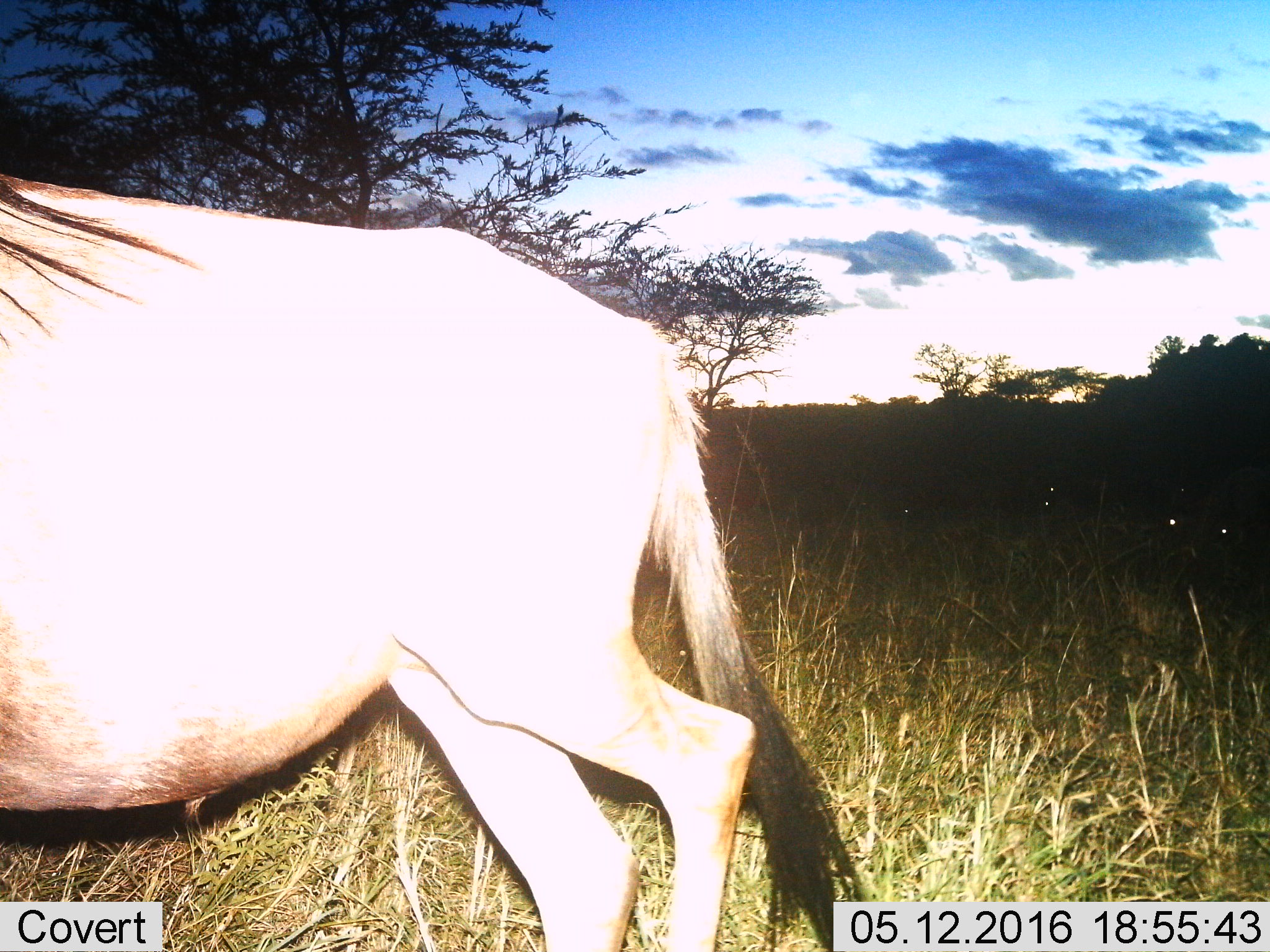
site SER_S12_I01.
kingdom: Animalia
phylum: Chordata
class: Mammalia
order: Artiodactyla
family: Bovidae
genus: Connochaetes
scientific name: Connochaetes taurinus taurinus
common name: blue wildebeest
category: wildebeestblue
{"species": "wildebeestblue (blue wildebeest) (Connochaetes taurinus taurinus)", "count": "4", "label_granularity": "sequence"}